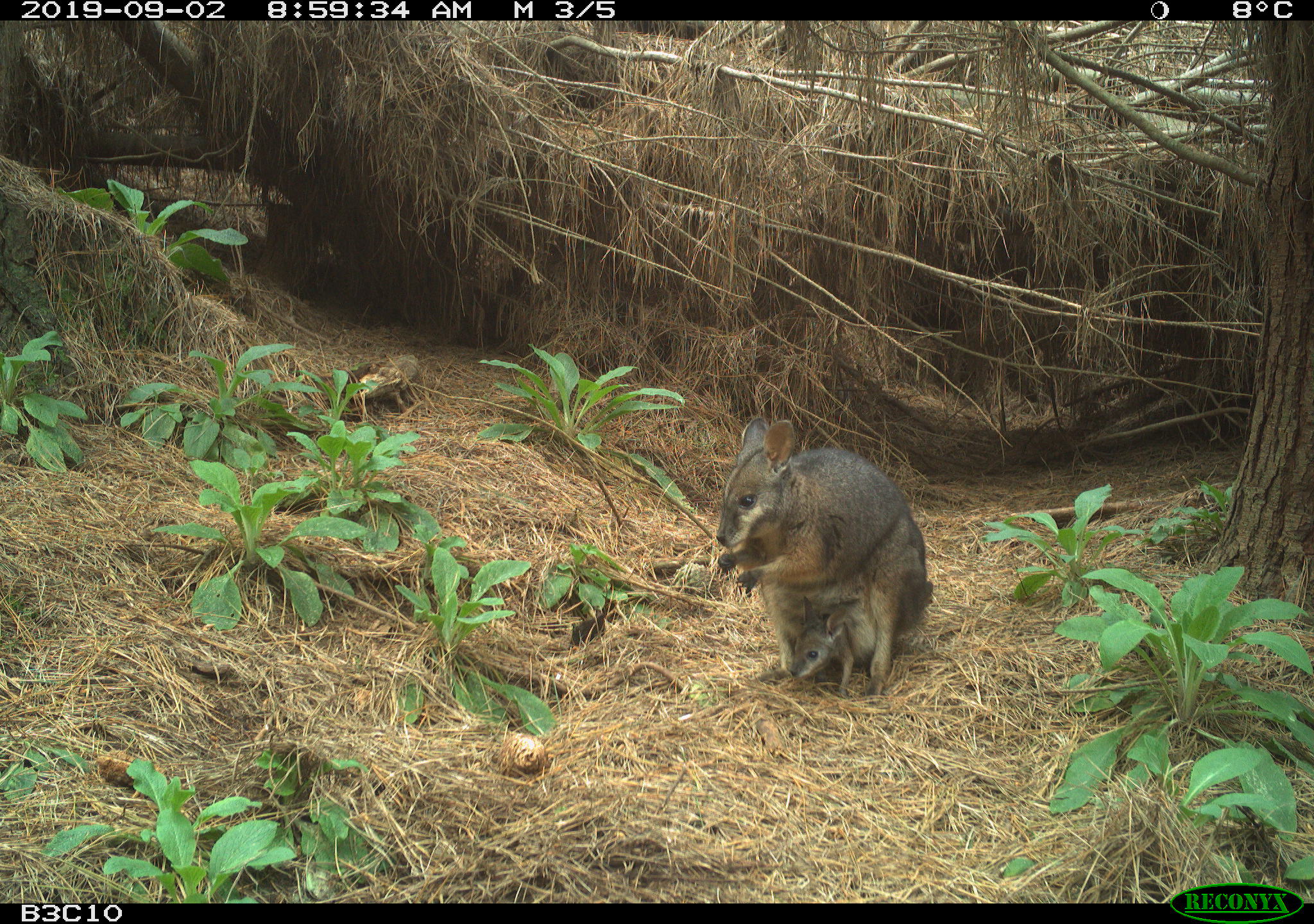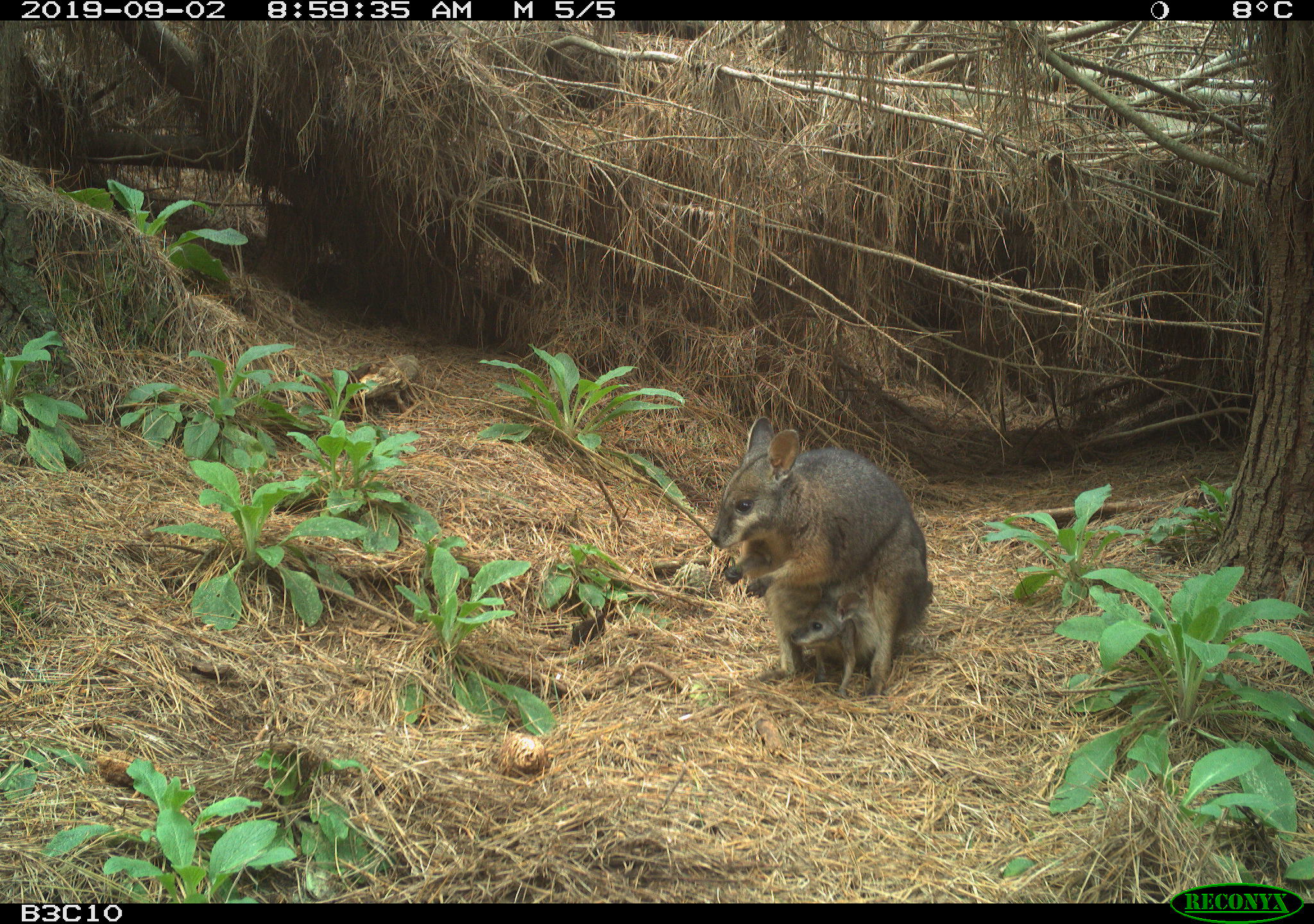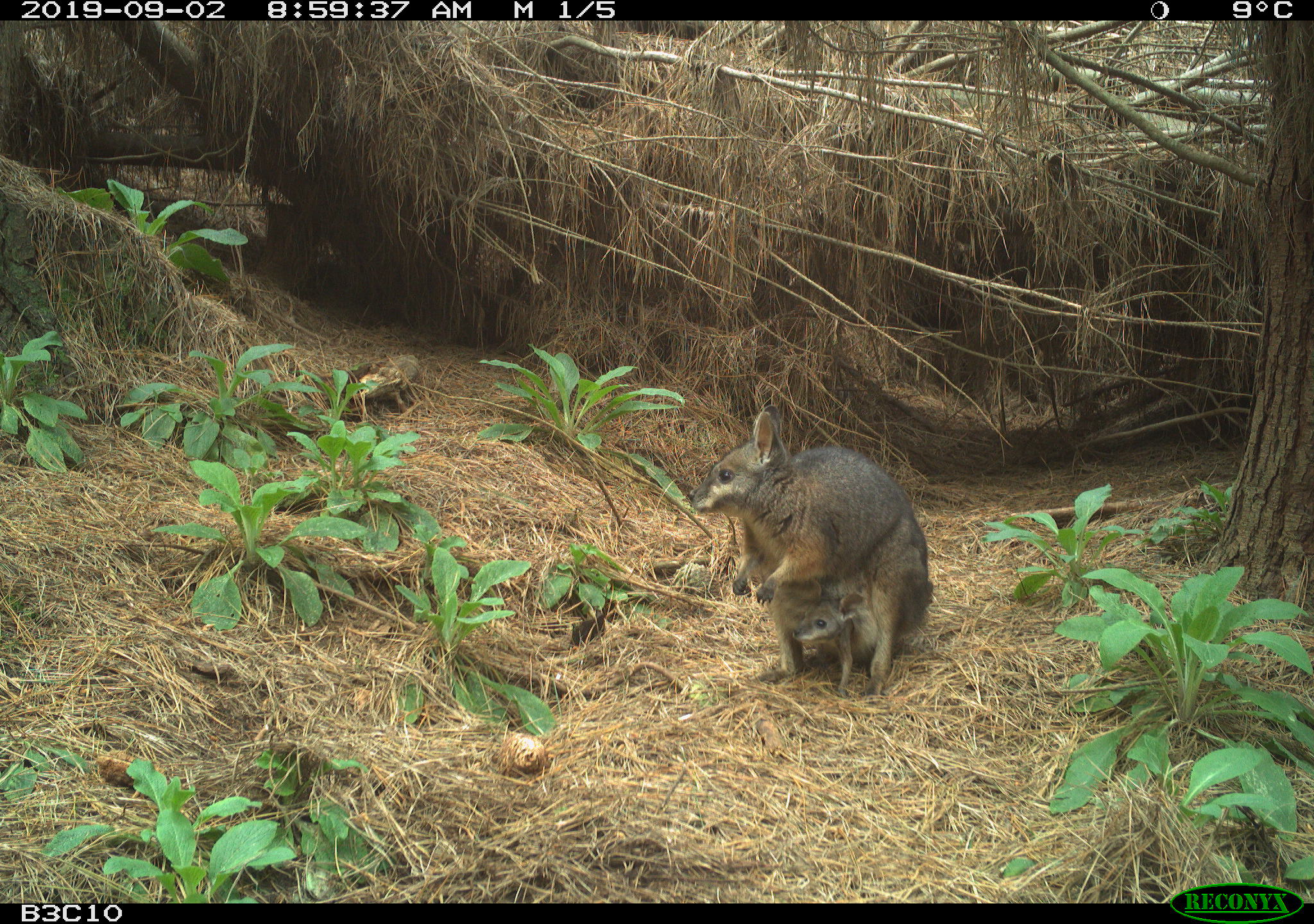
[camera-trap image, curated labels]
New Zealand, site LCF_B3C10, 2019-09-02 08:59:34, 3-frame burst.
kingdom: Animalia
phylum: Chordata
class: Mammalia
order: Diprotodontia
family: Macropodidae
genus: Notamacropus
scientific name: Notamacropus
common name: wallaby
Wallaby (Notamacropus).